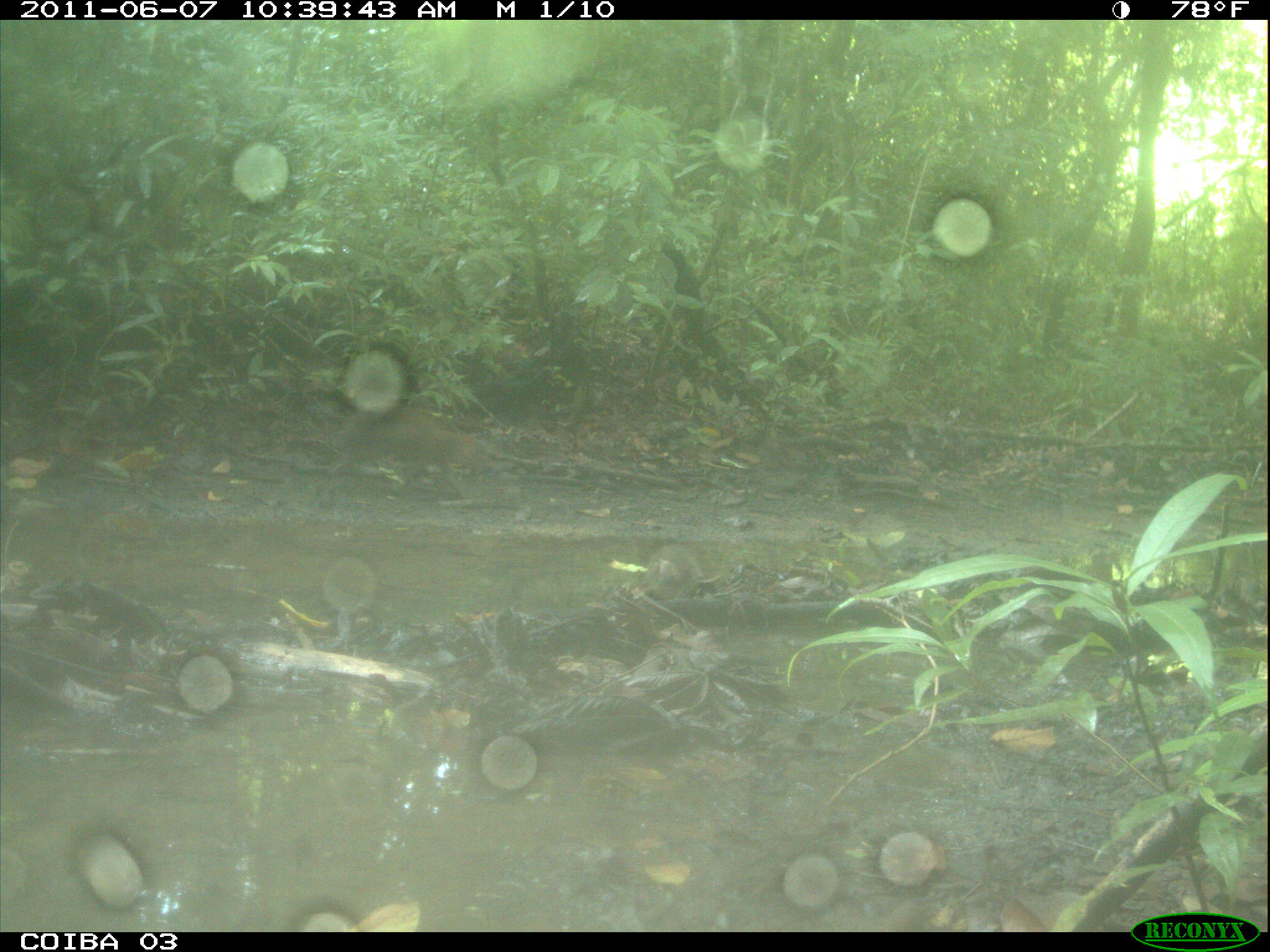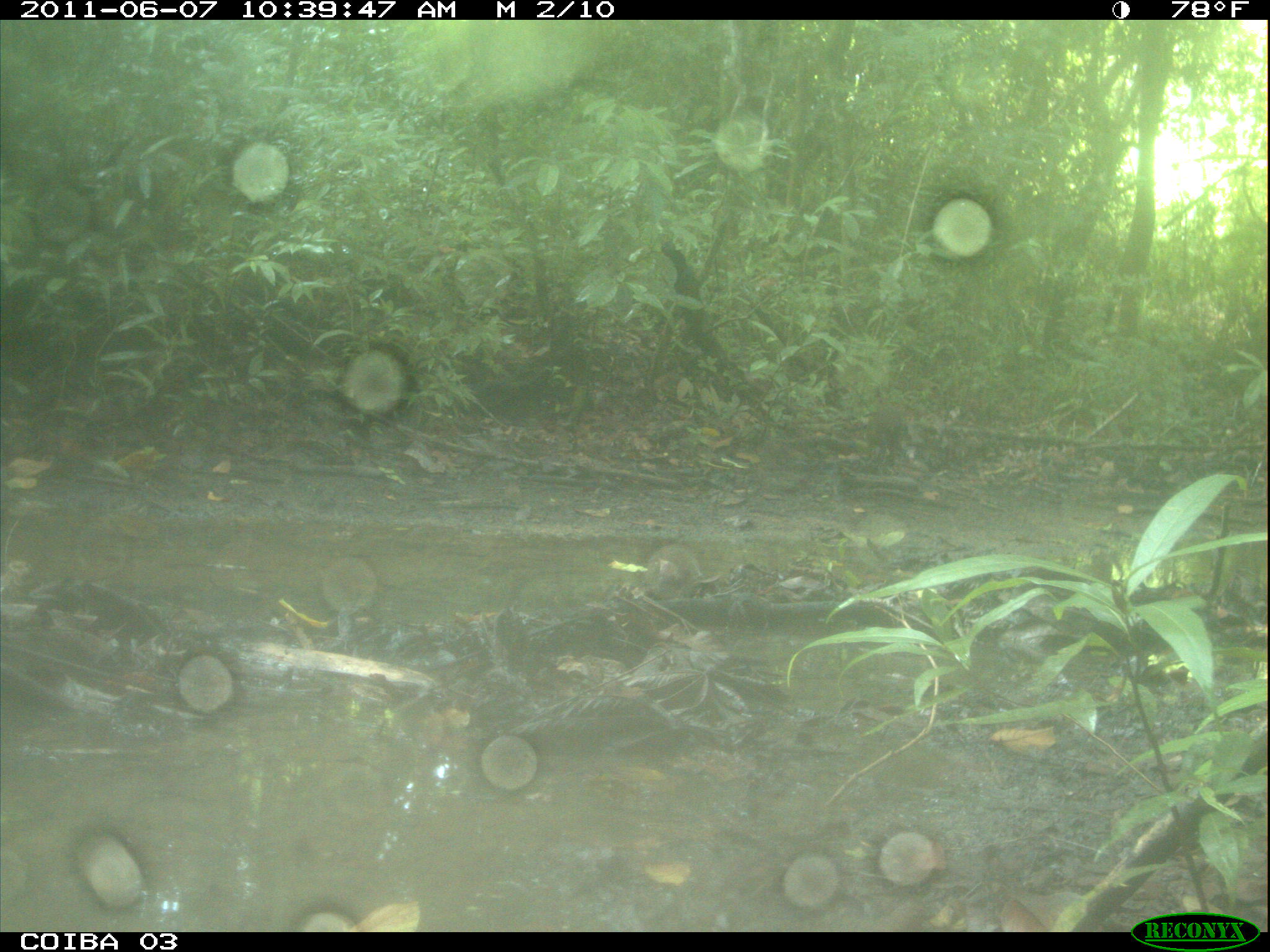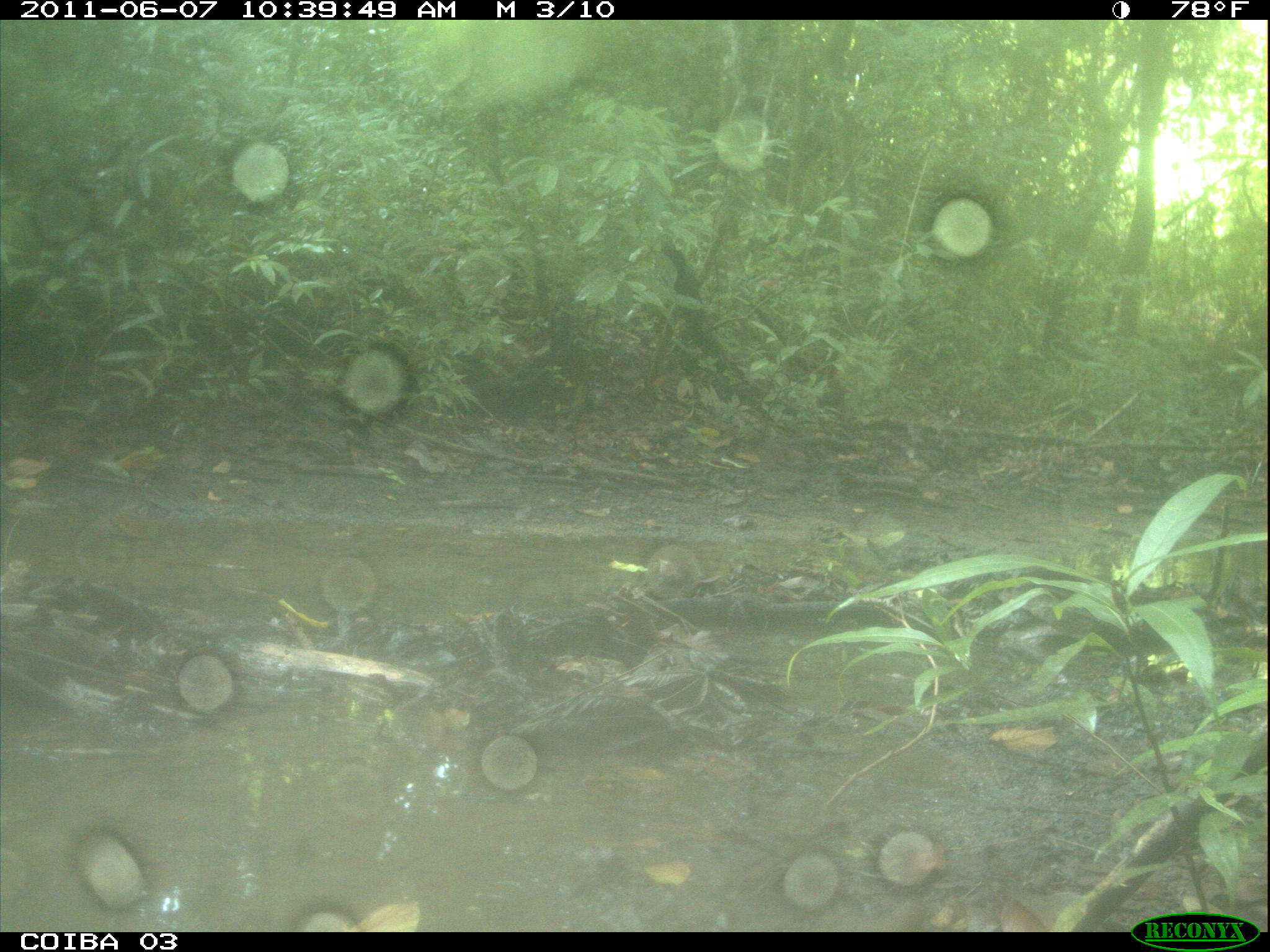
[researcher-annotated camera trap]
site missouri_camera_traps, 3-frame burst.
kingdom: Animalia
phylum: Chordata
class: Mammalia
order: Rodentia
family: Dasyproctidae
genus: Dasyprocta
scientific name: Dasyprocta coibae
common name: coiban agouti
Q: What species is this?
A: Coiban agouti (Dasyprocta coibae).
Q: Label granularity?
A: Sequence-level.